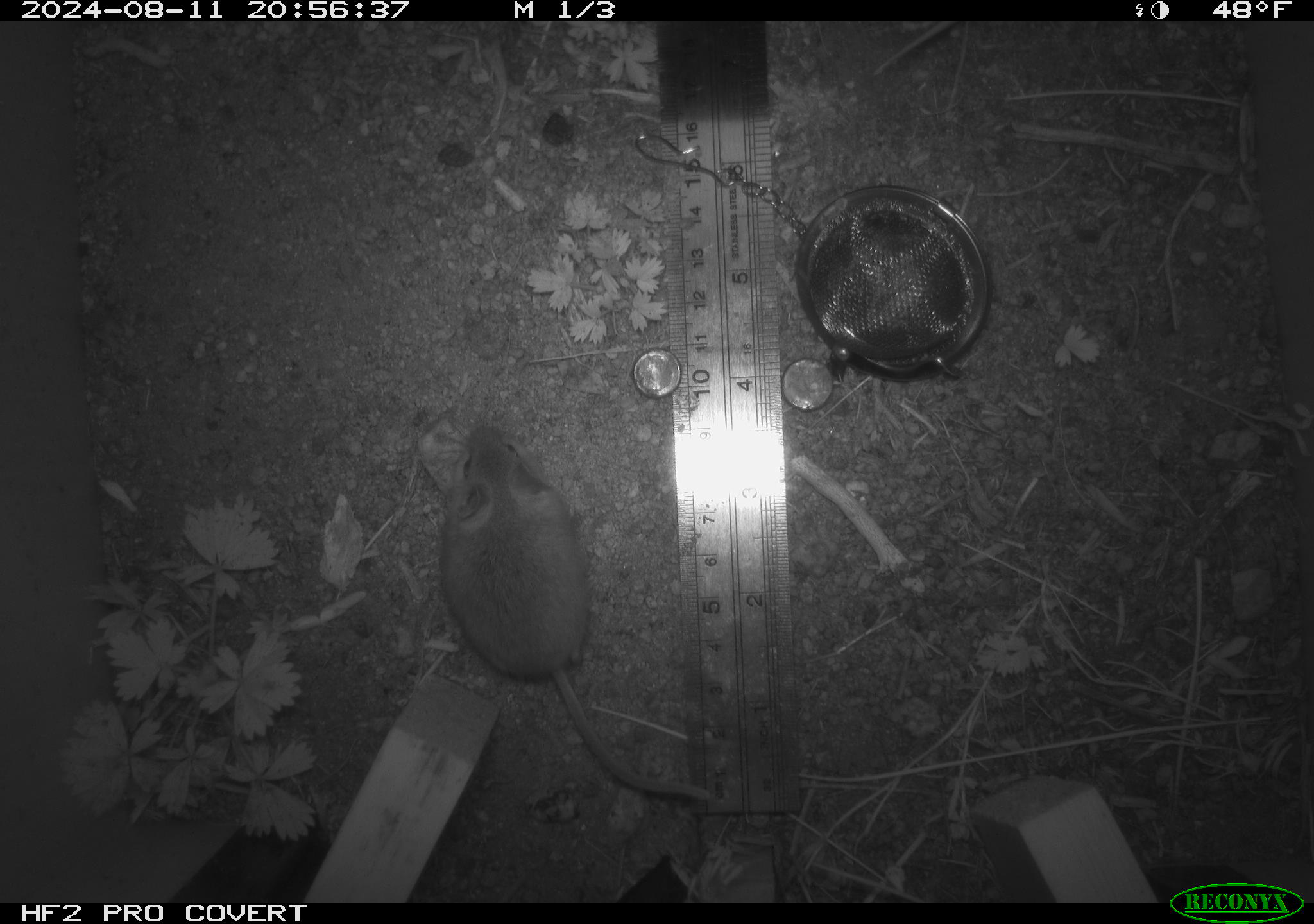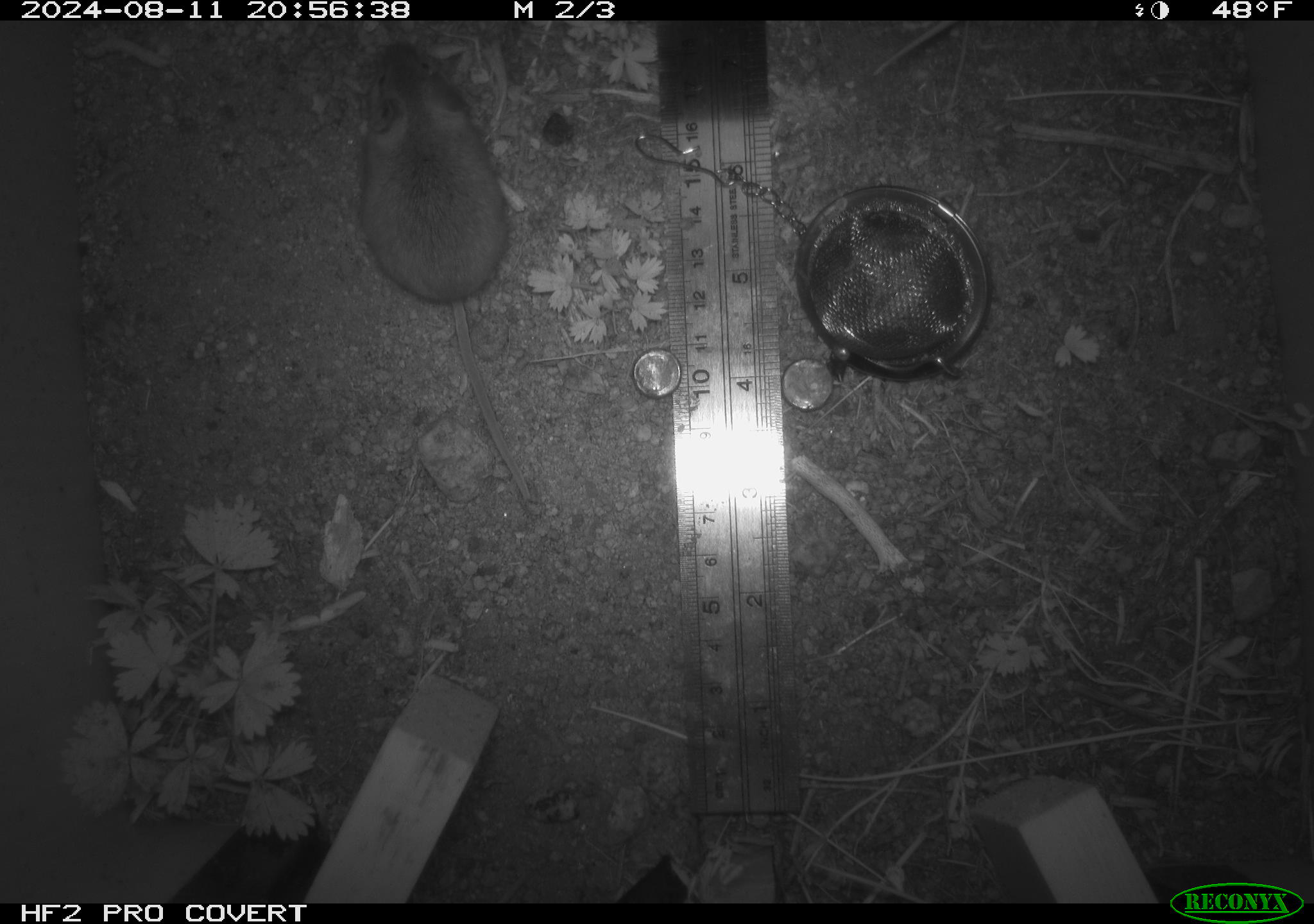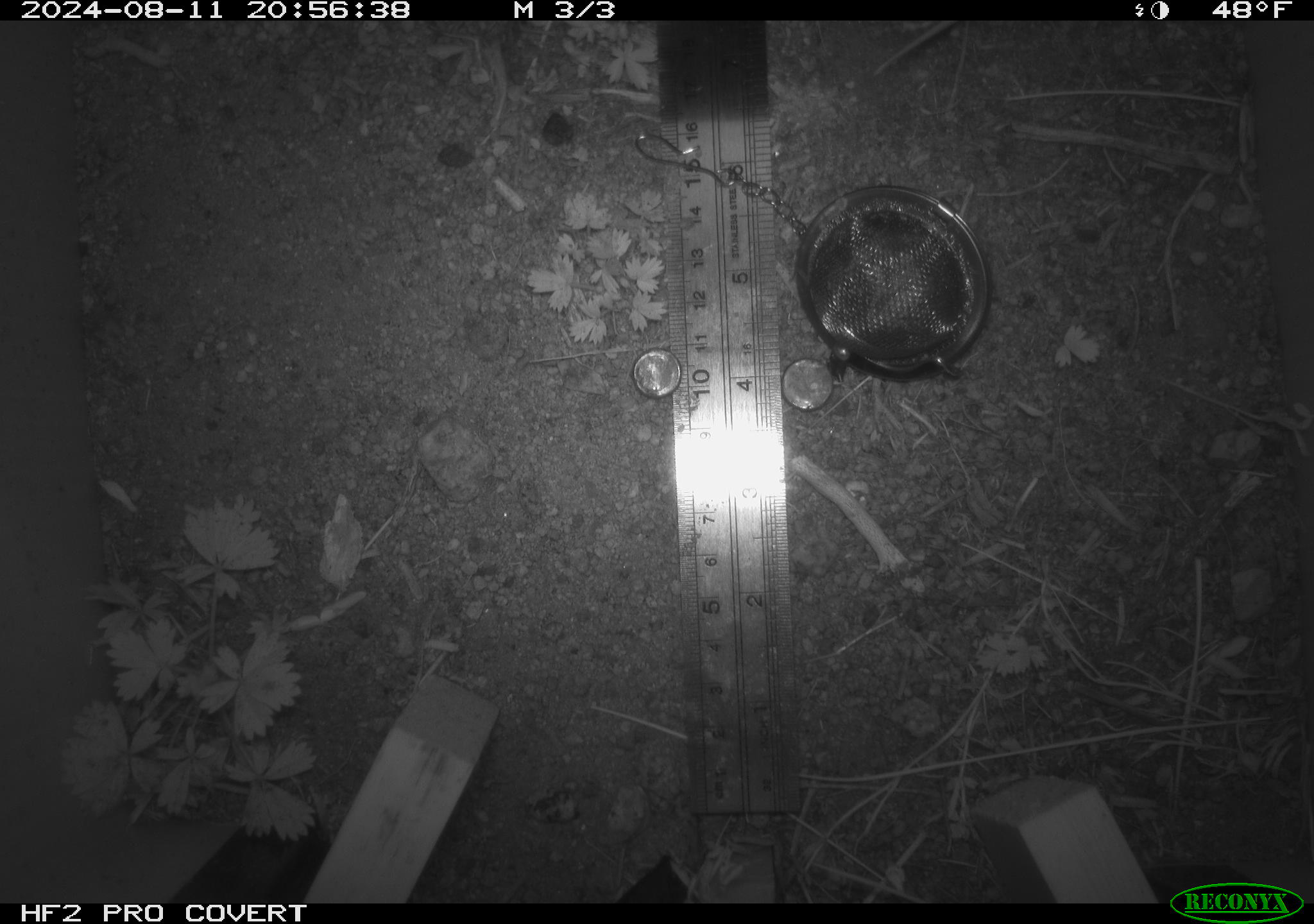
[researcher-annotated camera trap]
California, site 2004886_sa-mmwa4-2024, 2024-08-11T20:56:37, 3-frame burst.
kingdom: Animalia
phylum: Chordata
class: Mammalia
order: Rodentia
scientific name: Rodentia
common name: mouse species